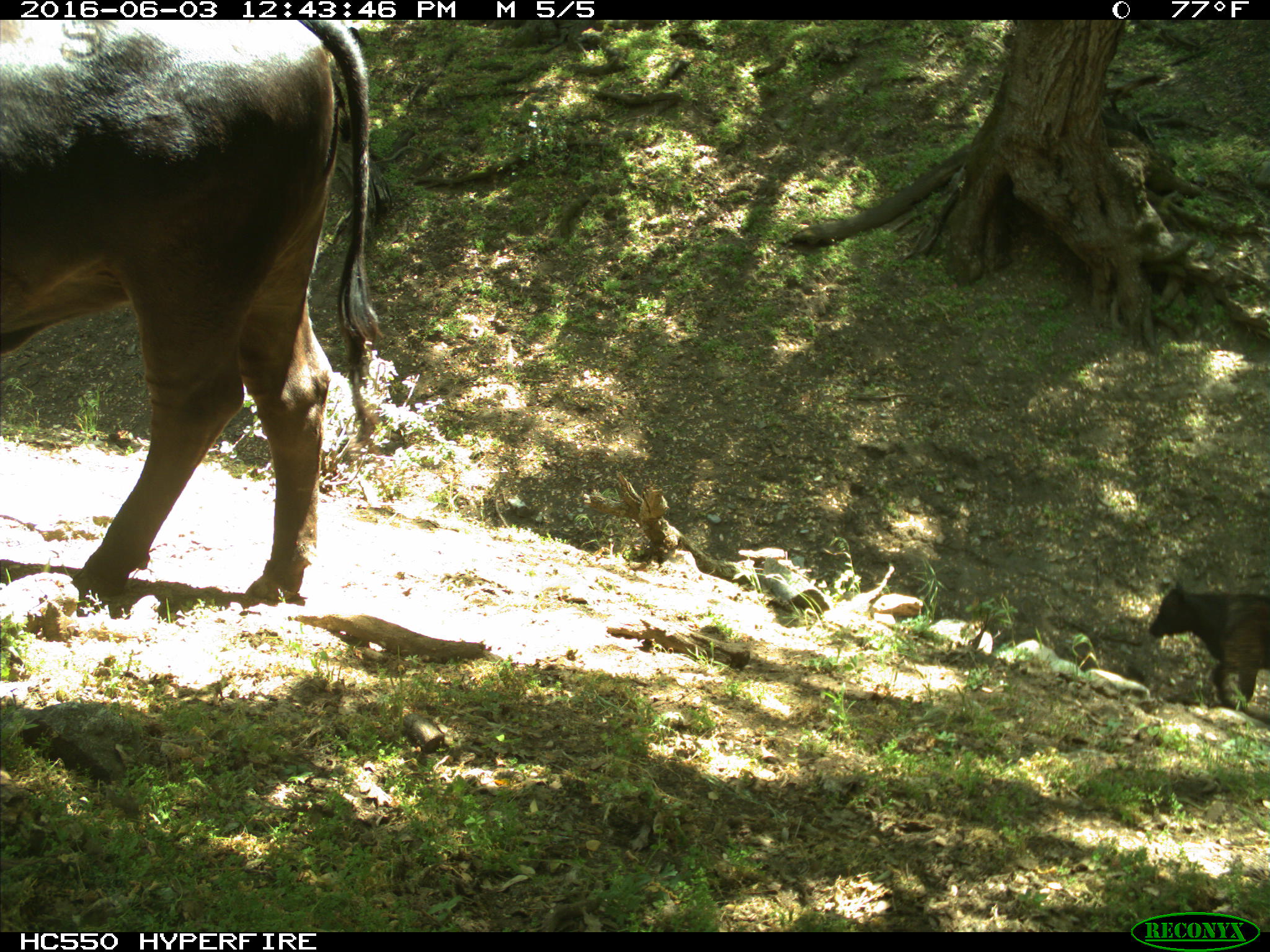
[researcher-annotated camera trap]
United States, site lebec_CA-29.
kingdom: Animalia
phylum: Chordata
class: Mammalia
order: Artiodactyla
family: Bovidae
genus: Bos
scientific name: Bos taurus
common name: domestic cow